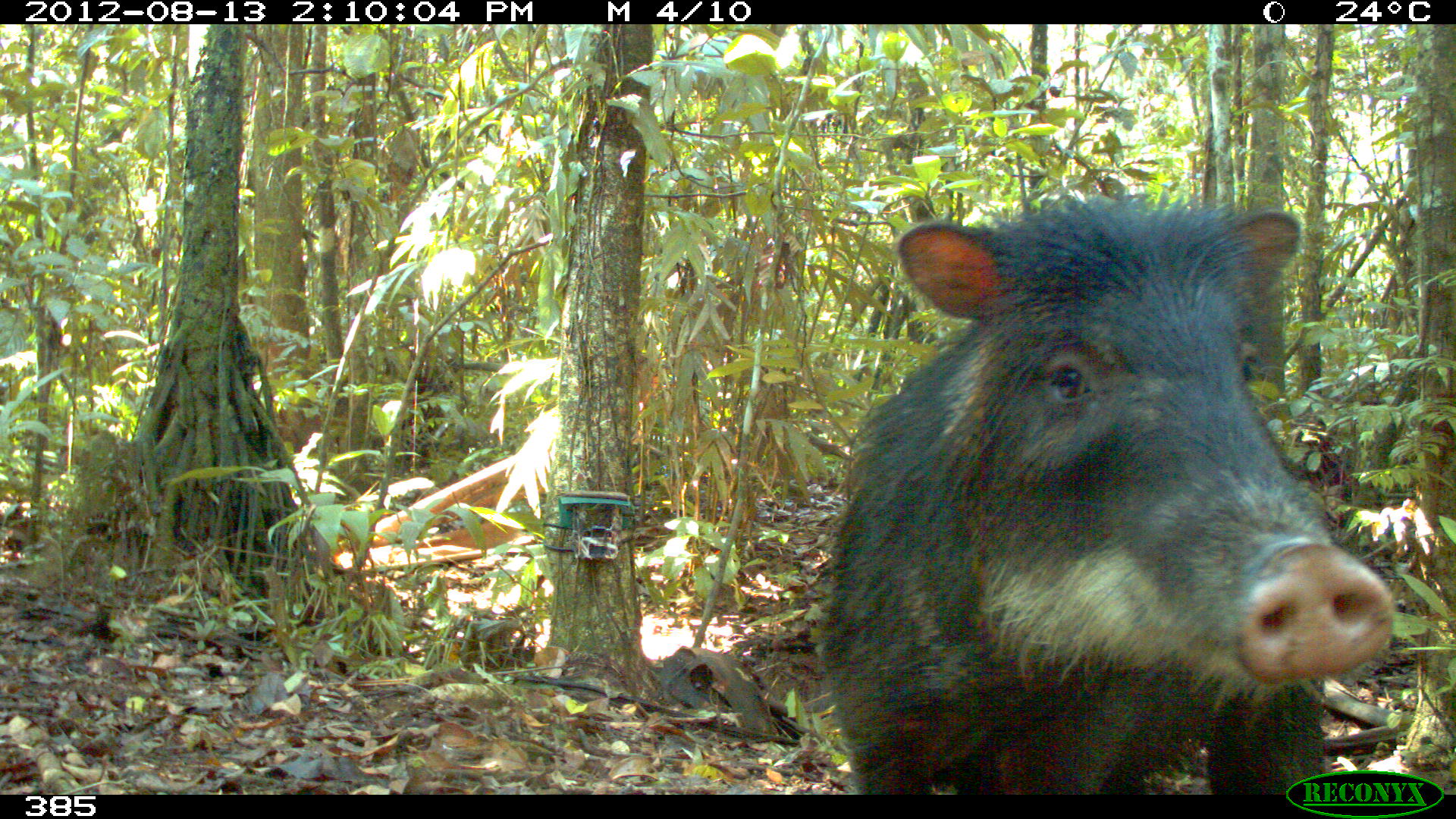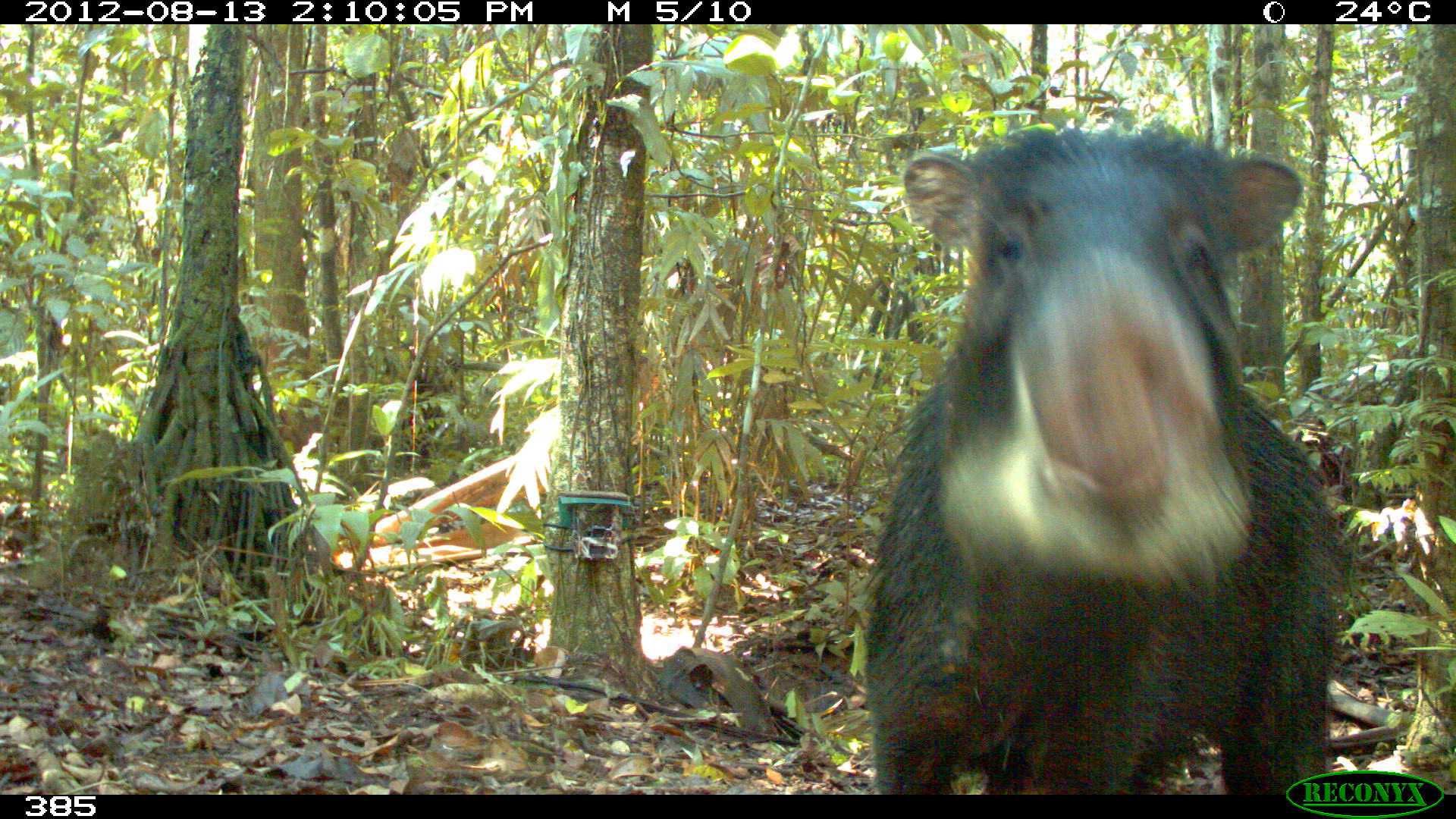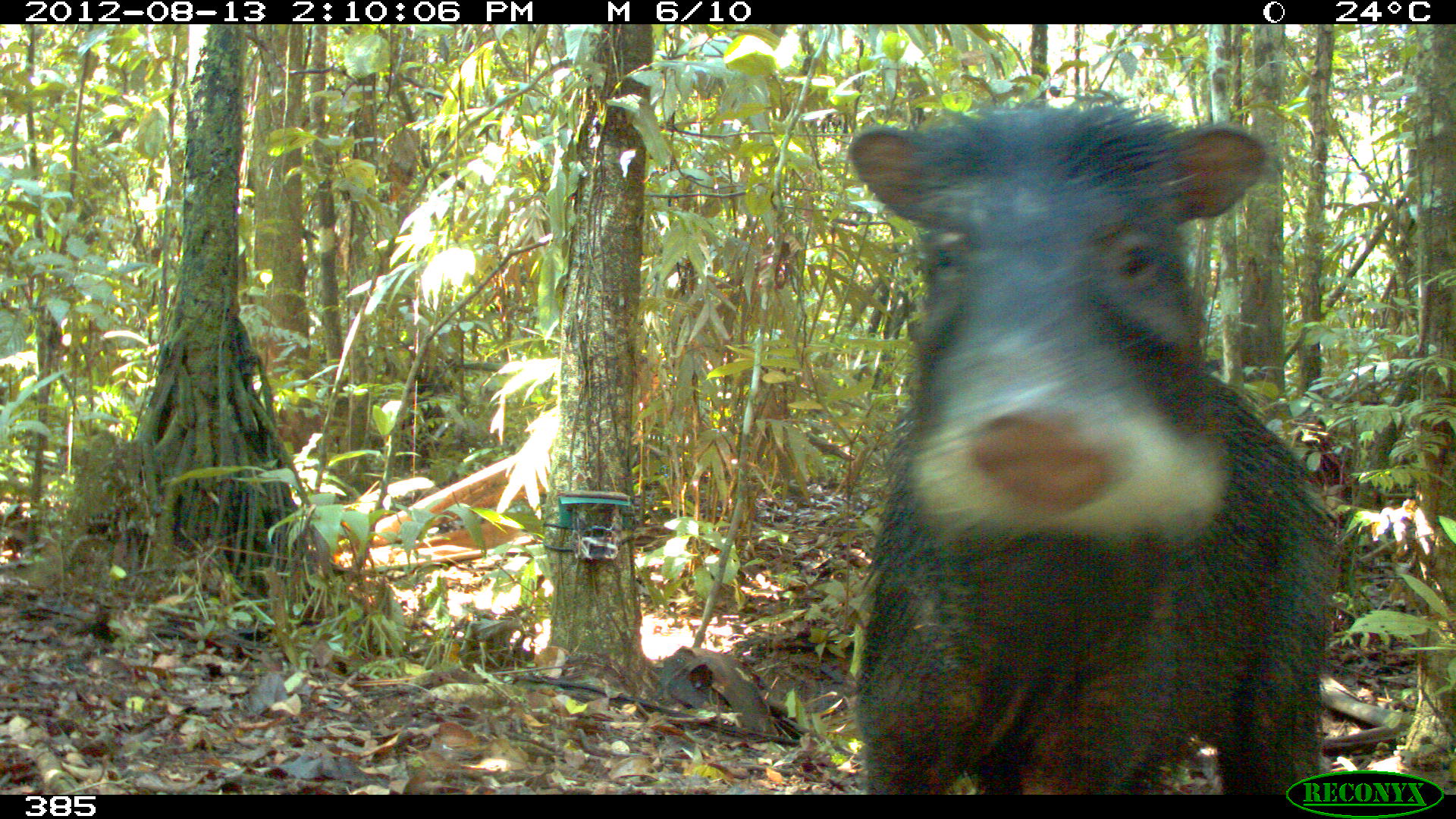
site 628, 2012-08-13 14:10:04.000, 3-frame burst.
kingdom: Animalia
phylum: Chordata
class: Mammalia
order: Artiodactyla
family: Tayassuidae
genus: Tayassu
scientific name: Tayassu pecari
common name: white-lipped peccary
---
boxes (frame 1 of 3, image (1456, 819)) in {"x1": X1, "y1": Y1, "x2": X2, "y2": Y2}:
tayassu pecari: {"x1": 812, "y1": 191, "x2": 1400, "y2": 795}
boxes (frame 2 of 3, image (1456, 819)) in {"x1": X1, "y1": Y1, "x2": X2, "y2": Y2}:
tayassu pecari: {"x1": 858, "y1": 116, "x2": 1352, "y2": 795}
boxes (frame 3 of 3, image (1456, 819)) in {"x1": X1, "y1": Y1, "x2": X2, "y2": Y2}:
tayassu pecari: {"x1": 847, "y1": 97, "x2": 1345, "y2": 795}